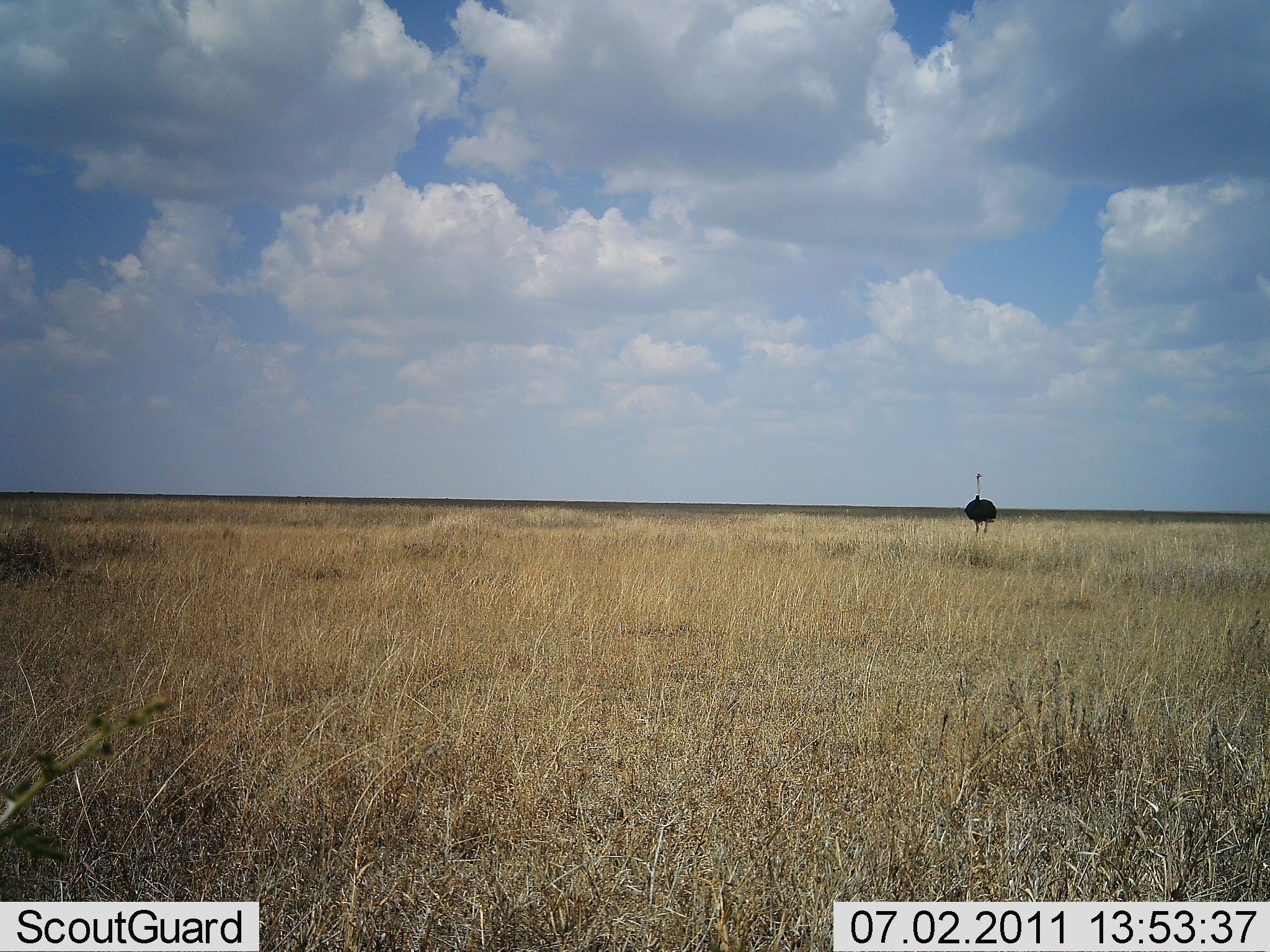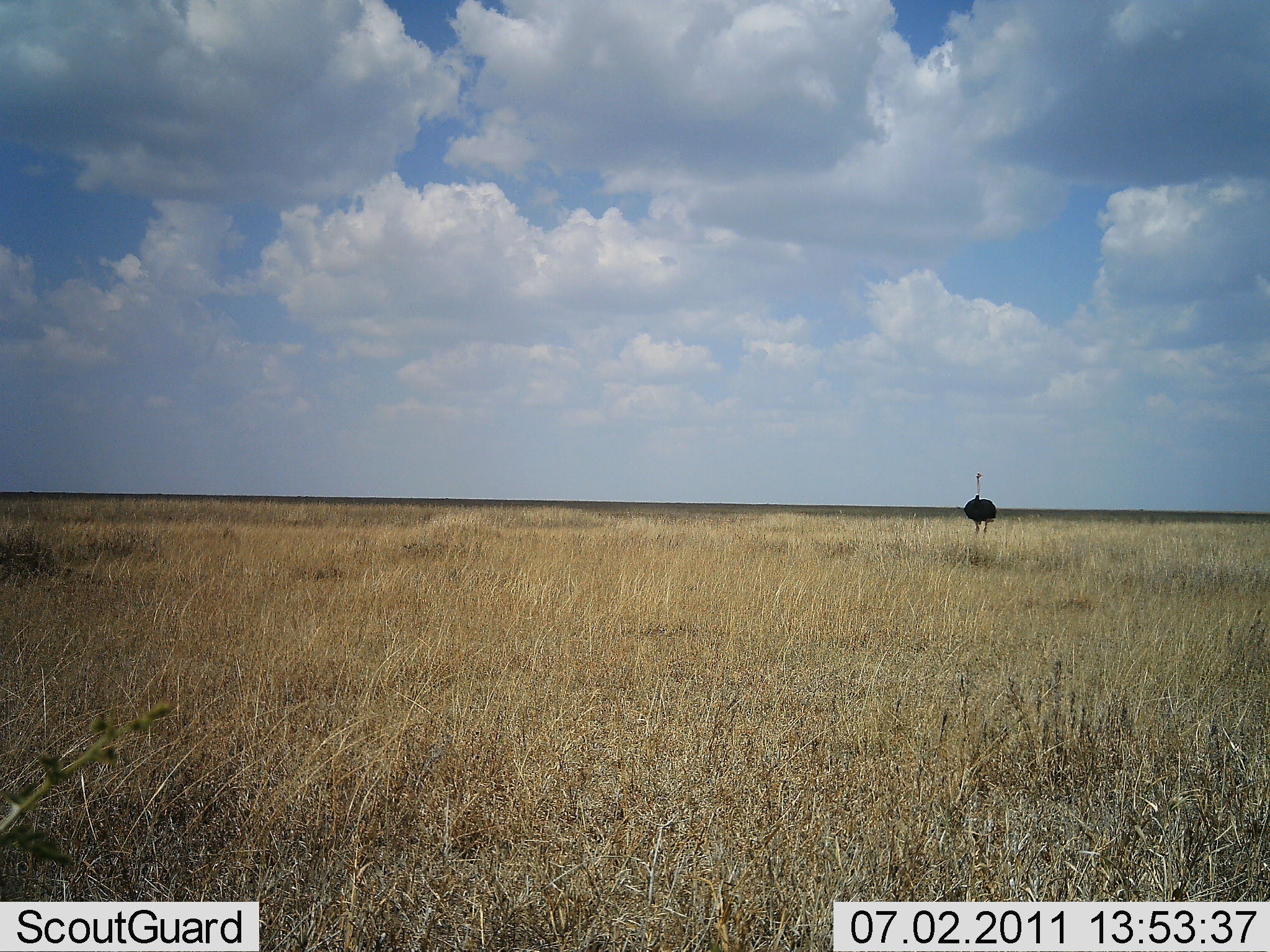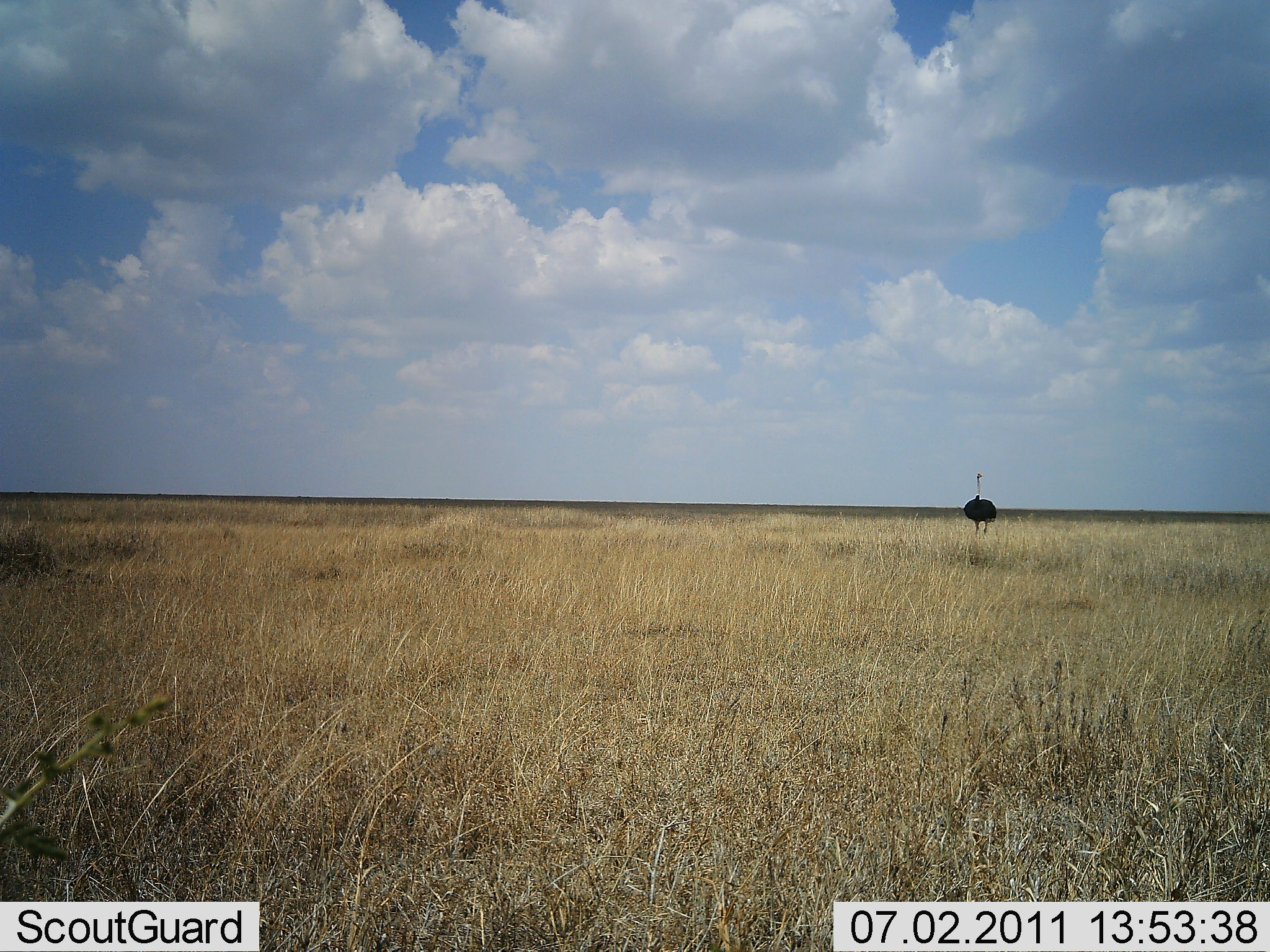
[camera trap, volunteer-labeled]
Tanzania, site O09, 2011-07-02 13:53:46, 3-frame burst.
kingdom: Animalia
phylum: Chordata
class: Aves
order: Struthioniformes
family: Struthionidae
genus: Struthio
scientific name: Struthio camelus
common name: ostrich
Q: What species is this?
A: Ostrich (Struthio camelus).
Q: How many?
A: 1.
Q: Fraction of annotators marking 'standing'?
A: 100%.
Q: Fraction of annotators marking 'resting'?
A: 0%.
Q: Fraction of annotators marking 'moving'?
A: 0%.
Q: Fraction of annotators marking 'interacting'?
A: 0%.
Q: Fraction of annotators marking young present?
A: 0%.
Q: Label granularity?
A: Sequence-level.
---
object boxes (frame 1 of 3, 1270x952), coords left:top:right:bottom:
animal: 964:471:999:542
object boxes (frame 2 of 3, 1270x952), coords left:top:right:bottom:
animal: 963:472:998:540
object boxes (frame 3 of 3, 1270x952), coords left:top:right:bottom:
animal: 962:472:998:538